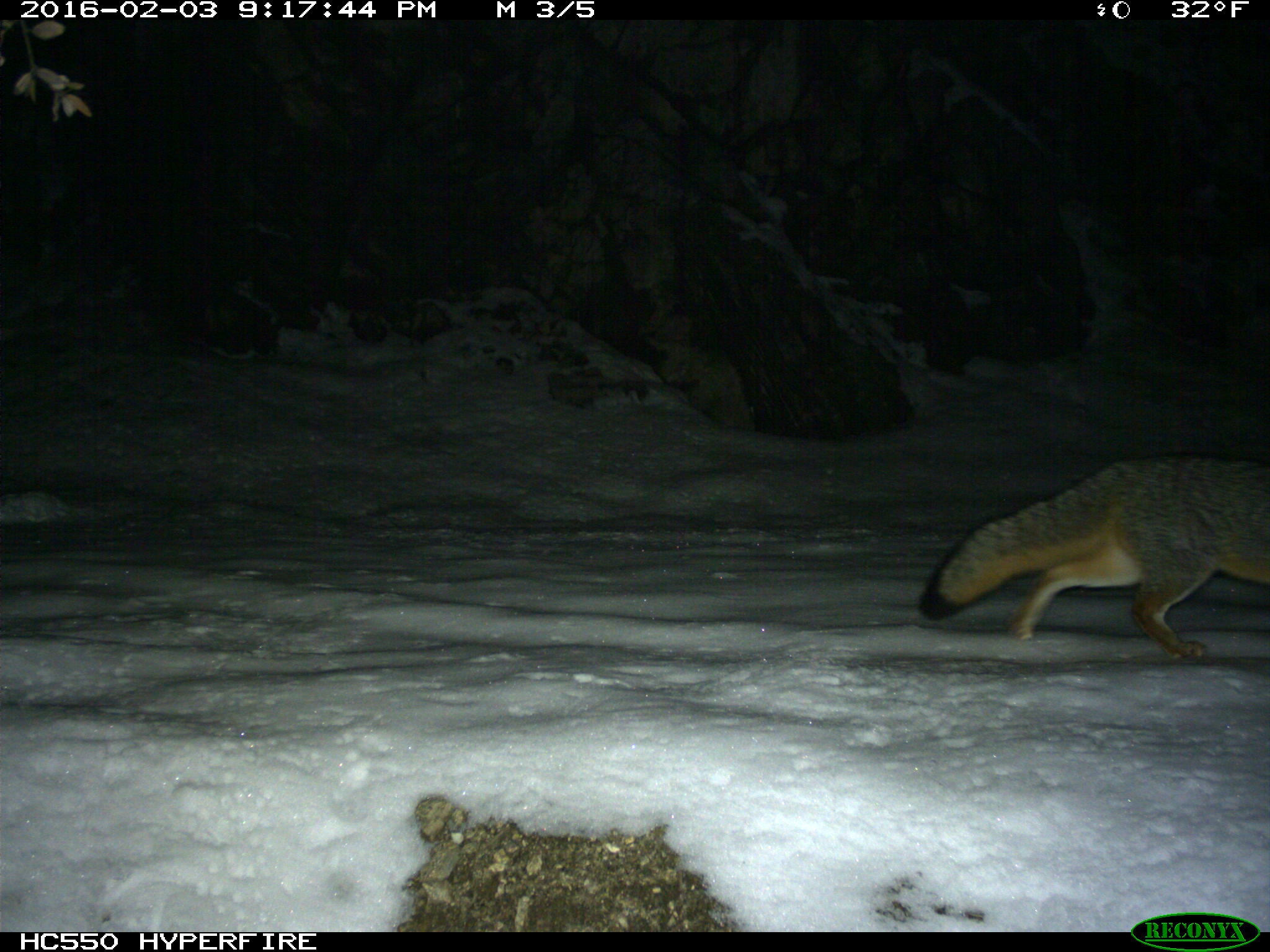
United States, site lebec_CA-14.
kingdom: Animalia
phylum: Chordata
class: Mammalia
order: Carnivora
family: Canidae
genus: Urocyon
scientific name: Urocyon cinereoargenteus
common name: gray fox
Urocyon cinereoargenteus (gray fox).